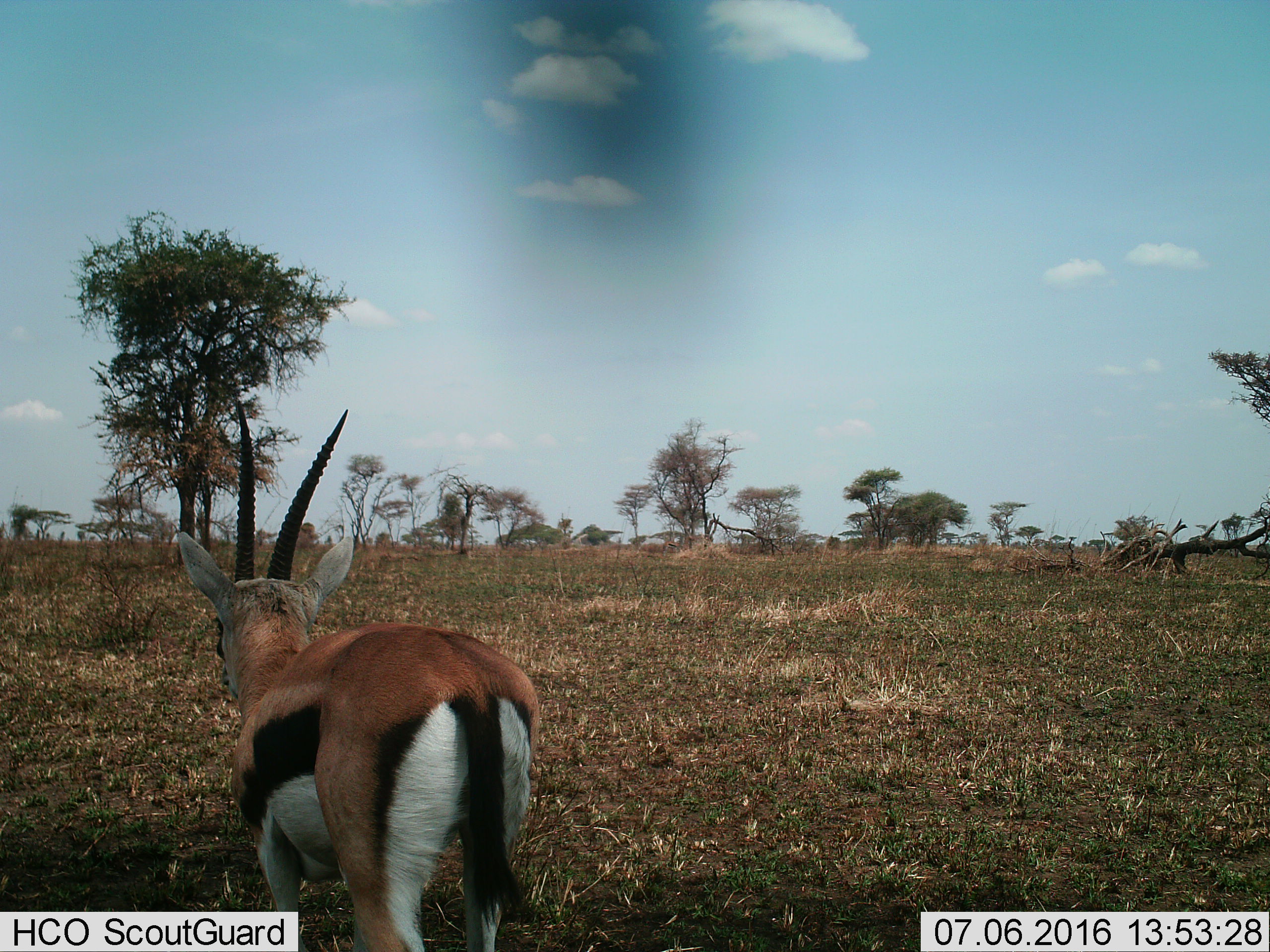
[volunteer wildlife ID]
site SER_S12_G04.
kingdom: Animalia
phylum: Chordata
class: Mammalia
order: Artiodactyla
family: Bovidae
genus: Eudorcas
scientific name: Eudorcas thomsonii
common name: thomson's gazelle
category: gazellethomsons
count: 1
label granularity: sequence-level